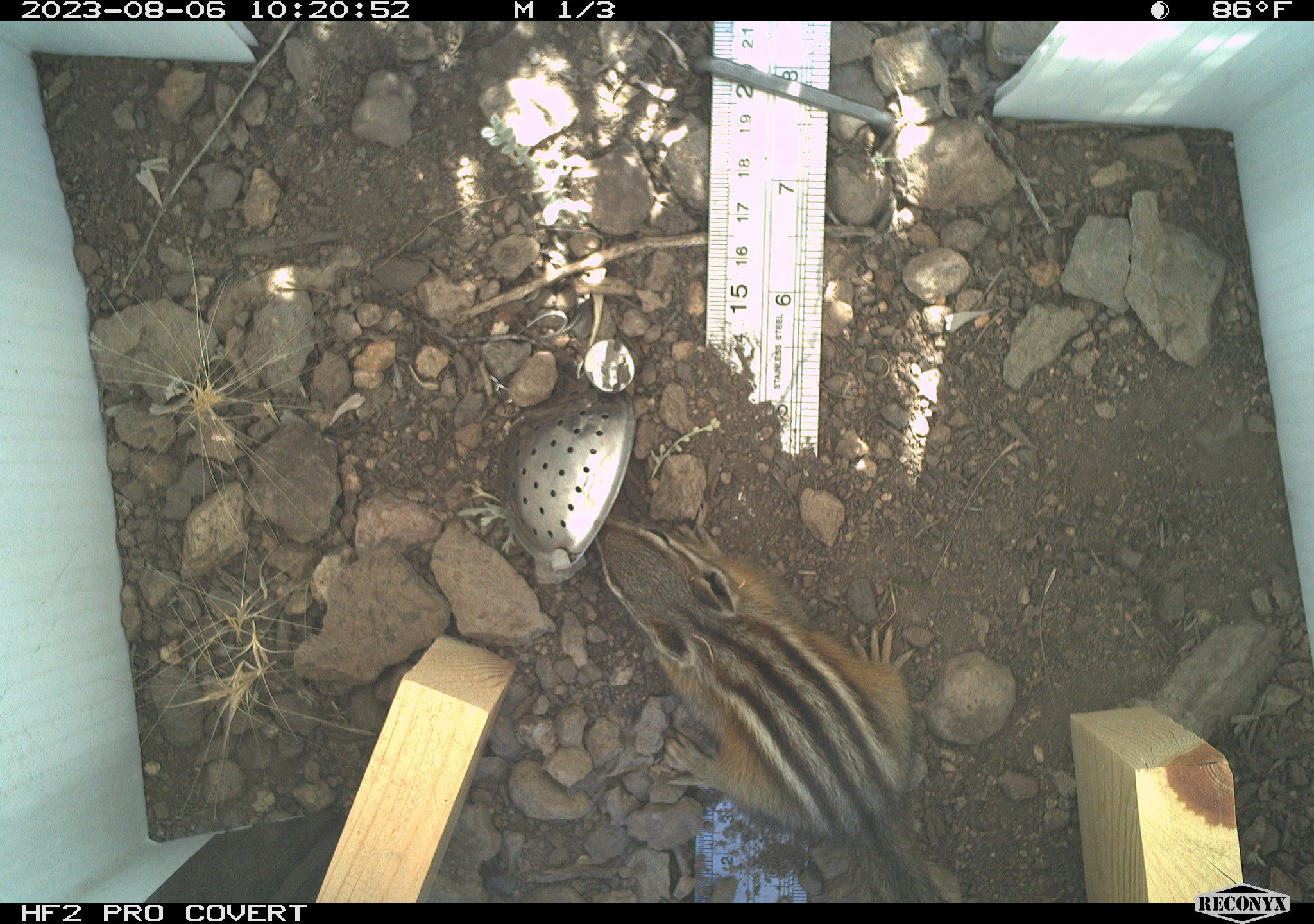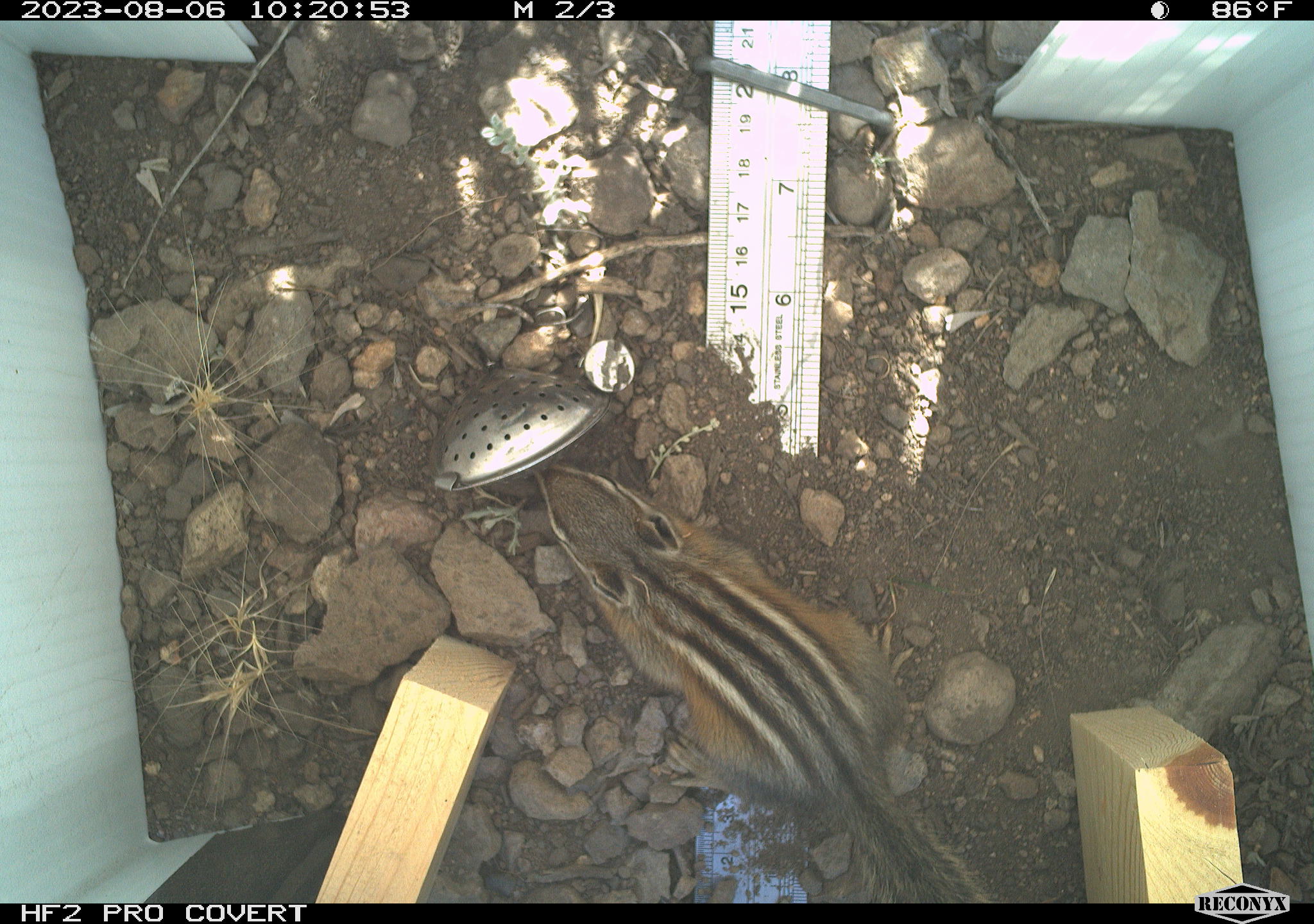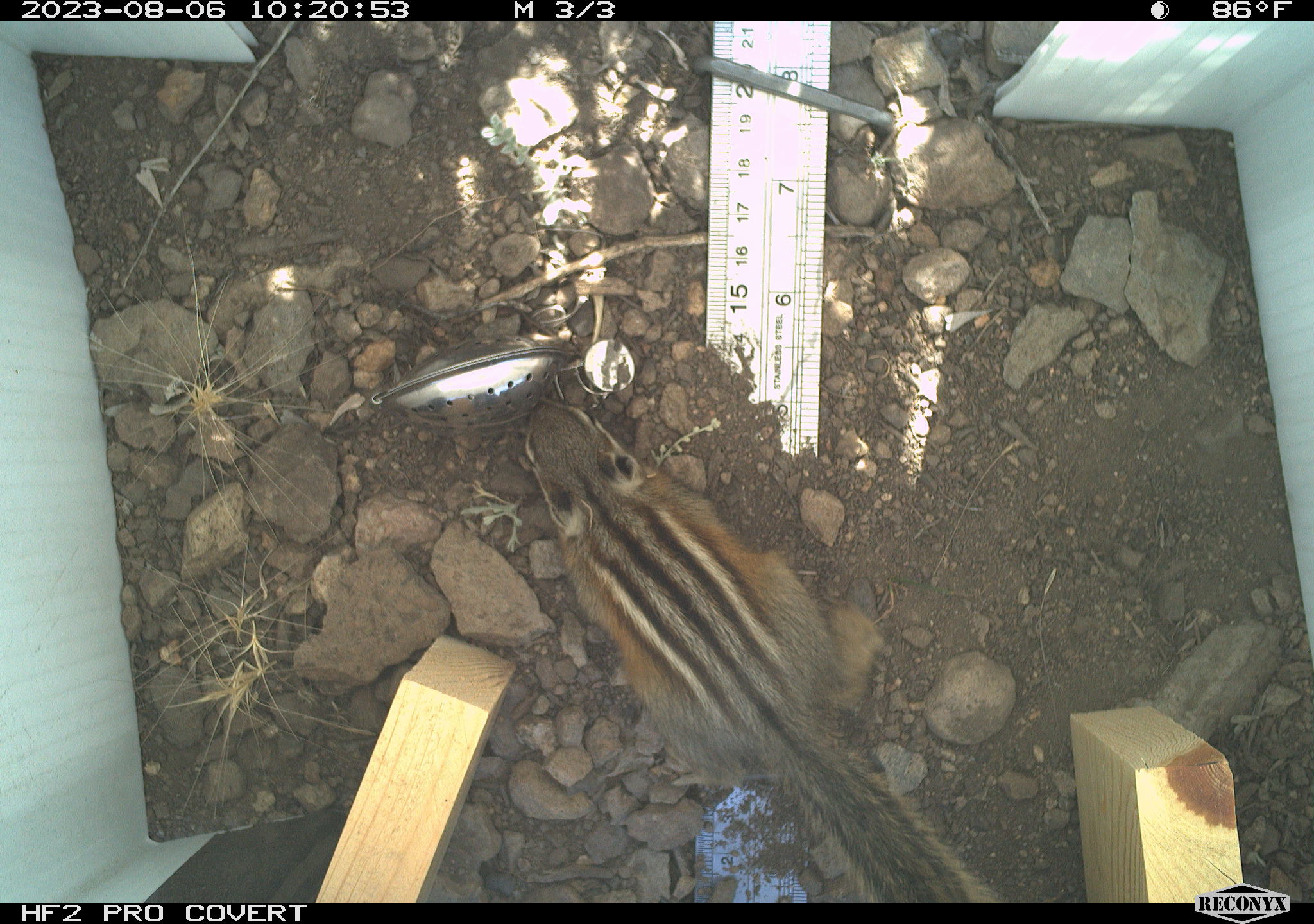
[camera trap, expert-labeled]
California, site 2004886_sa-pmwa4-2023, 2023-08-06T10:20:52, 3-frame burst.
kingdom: Animalia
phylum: Chordata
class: Mammalia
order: Rodentia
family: Sciuridae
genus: Neotamias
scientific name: Neotamias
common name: western chipmunks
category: neotamias species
Neotamias species (western chipmunks) (Neotamias).